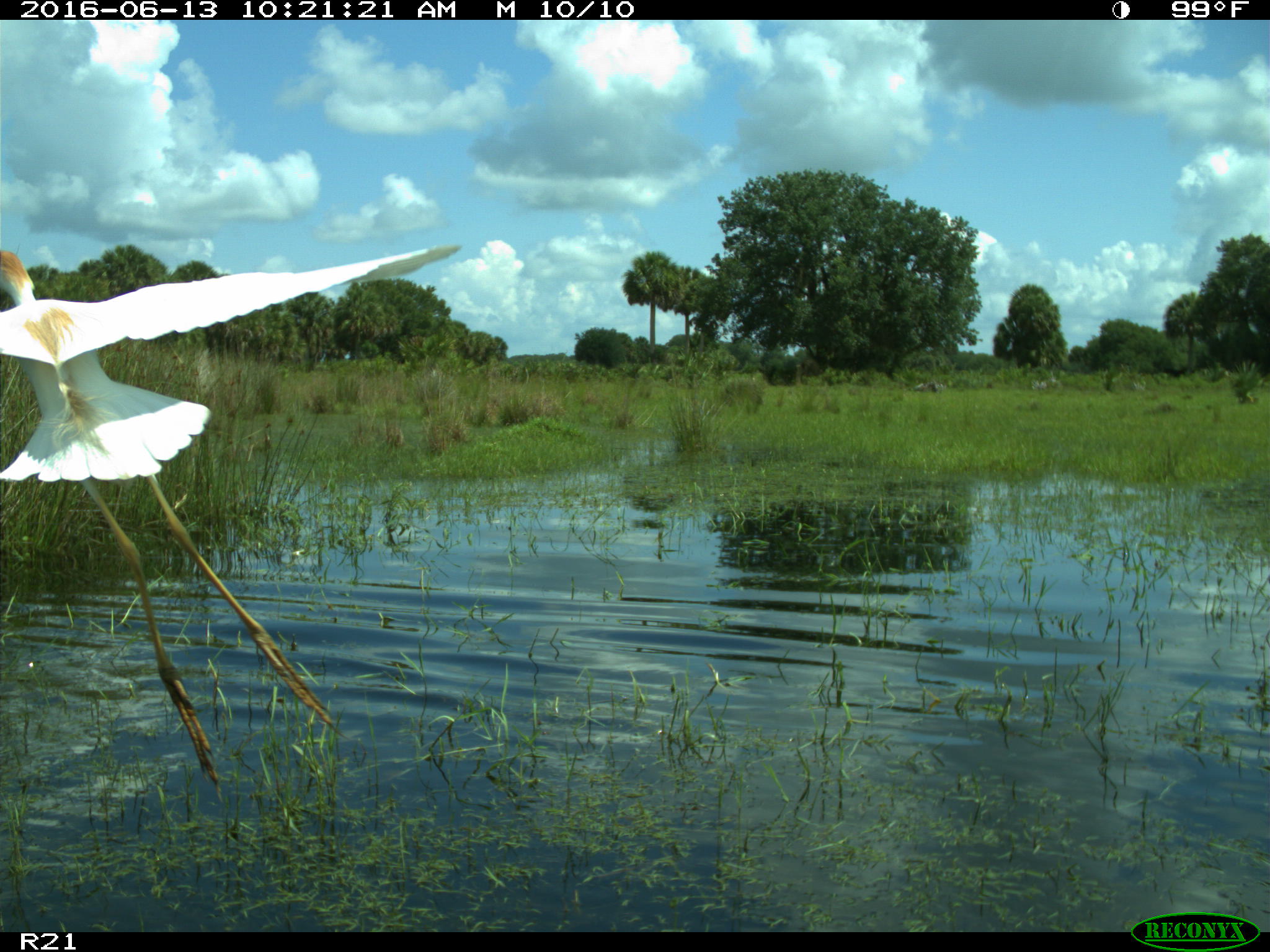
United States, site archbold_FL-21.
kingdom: Animalia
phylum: Chordata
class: Aves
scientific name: Aves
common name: birds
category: unidentified bird